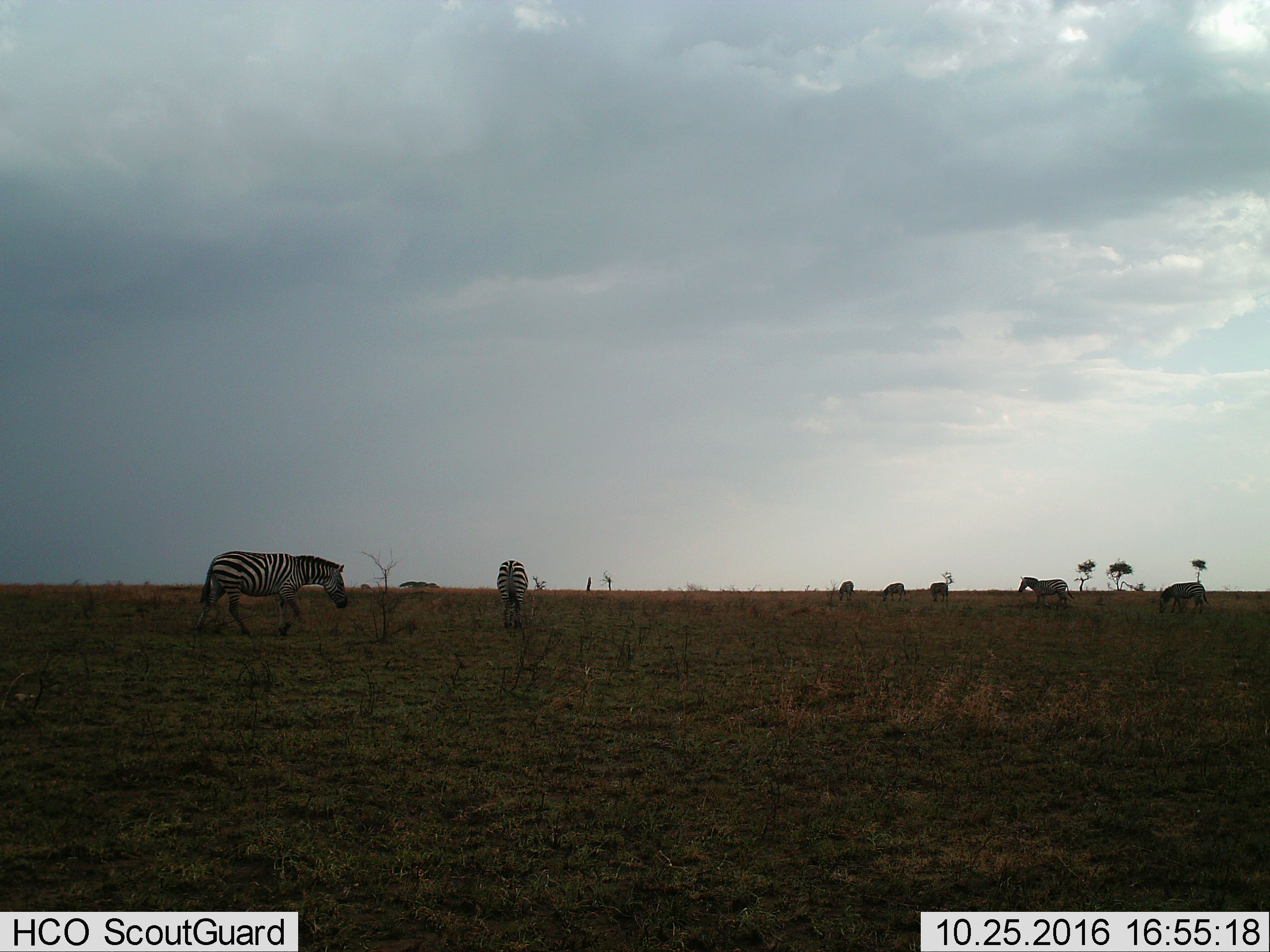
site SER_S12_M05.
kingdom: Animalia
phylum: Chordata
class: Mammalia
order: Perissodactyla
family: Equidae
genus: Equus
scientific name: Equus quagga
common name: plains zebra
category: zebraplains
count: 7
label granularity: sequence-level